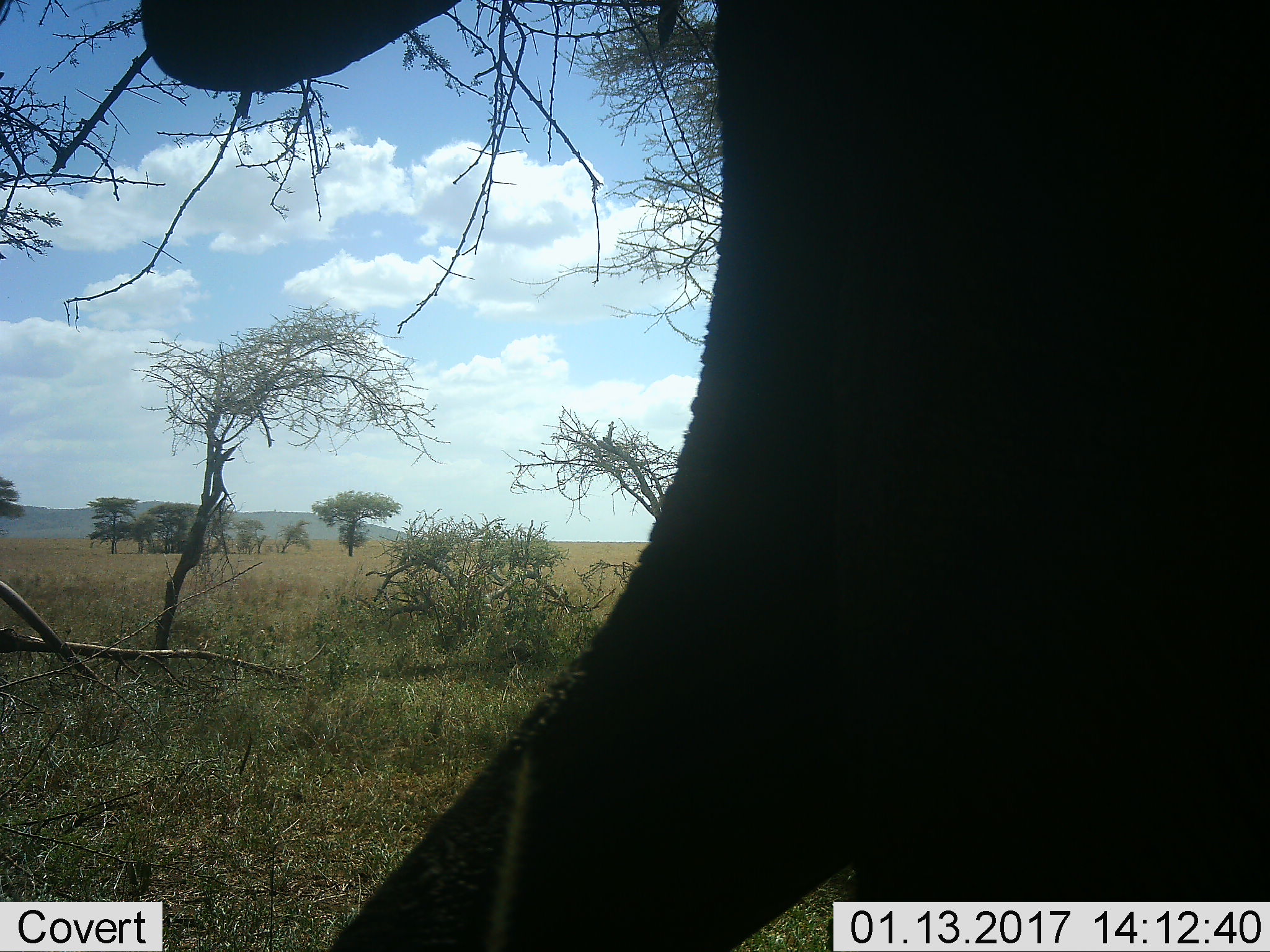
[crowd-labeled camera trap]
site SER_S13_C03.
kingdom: Animalia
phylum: Chordata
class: Mammalia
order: Proboscidea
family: Elephantidae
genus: Loxodonta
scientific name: Loxodonta africana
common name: african bush elephant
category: elephant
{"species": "elephant (african bush elephant) (Loxodonta africana)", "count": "1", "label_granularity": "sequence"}